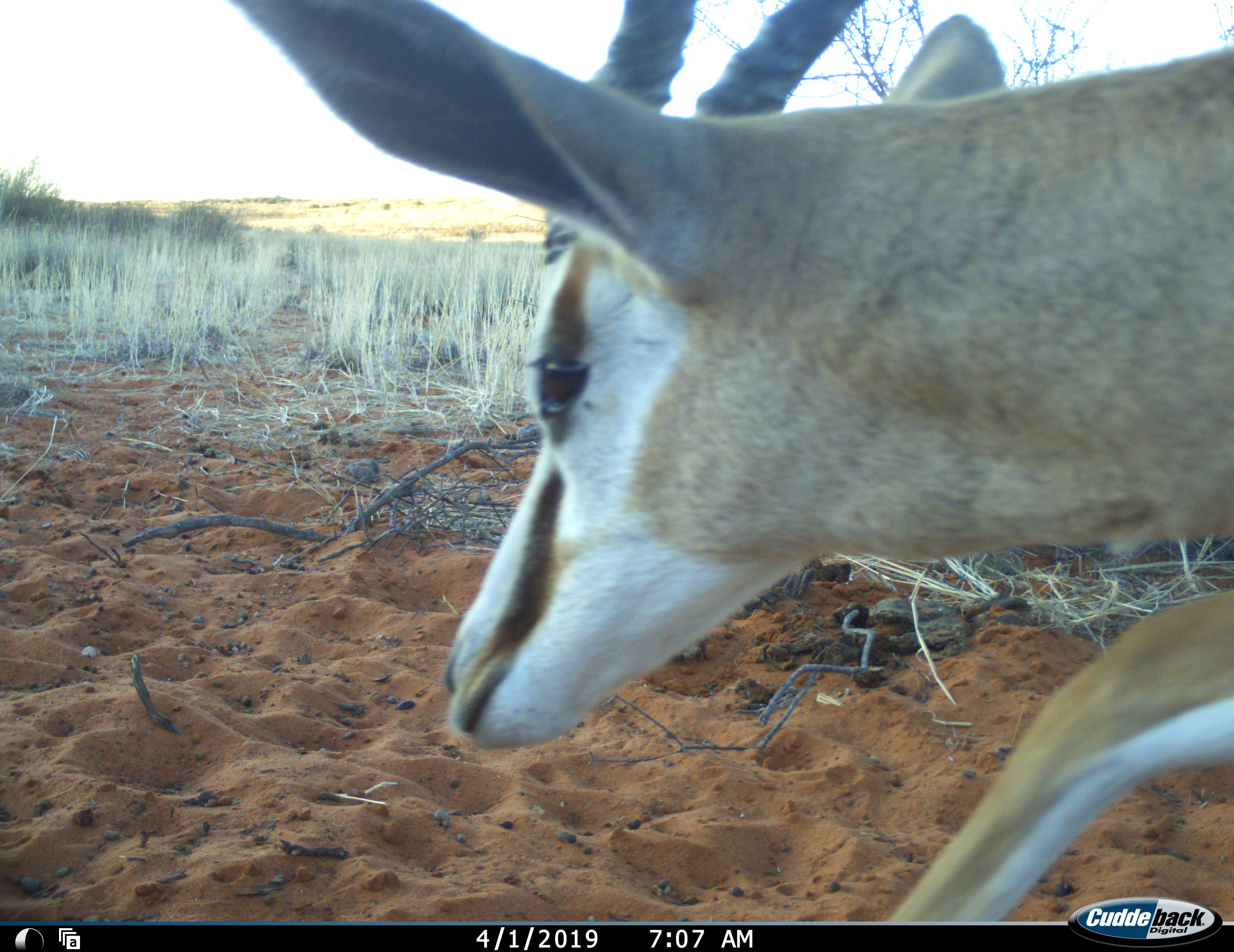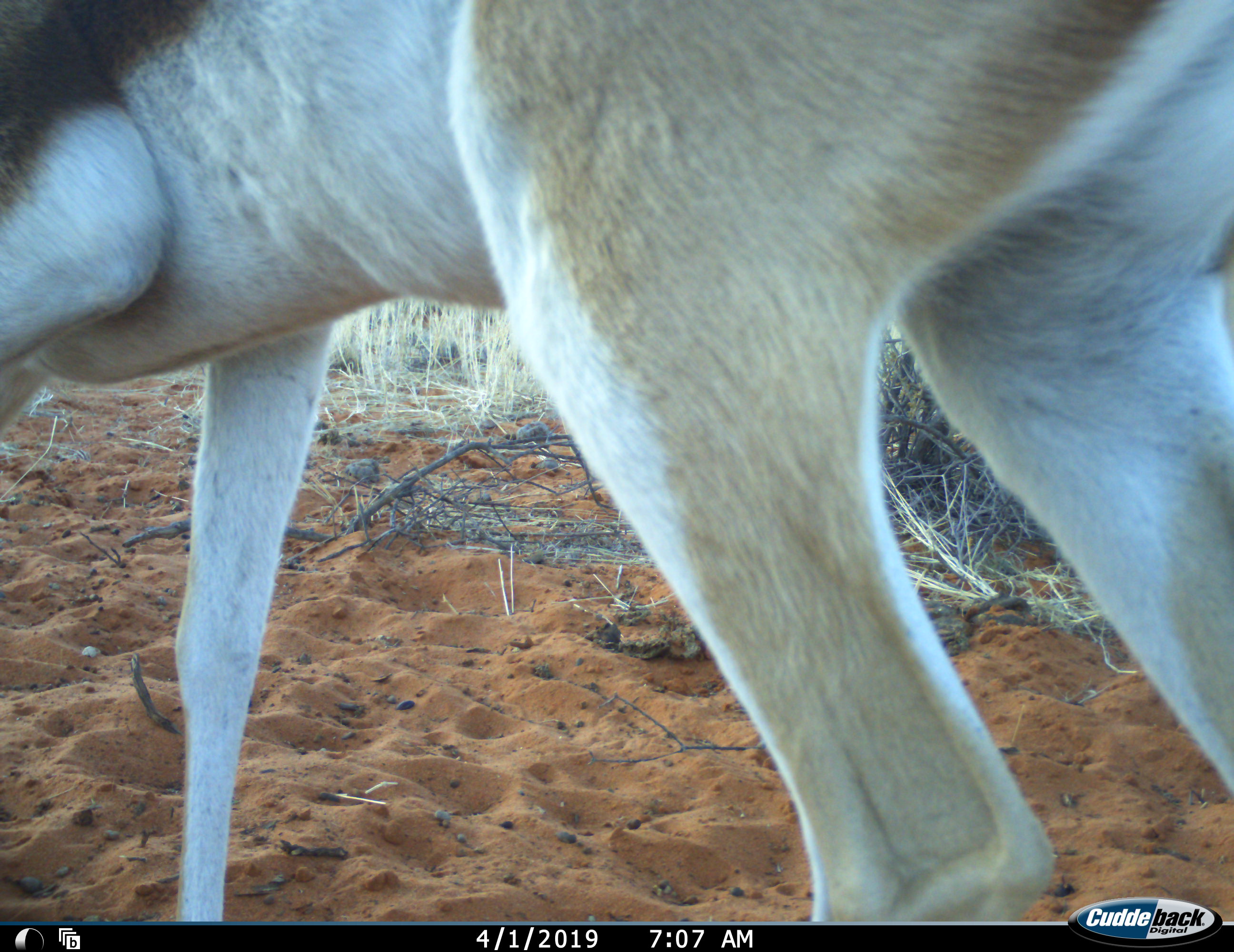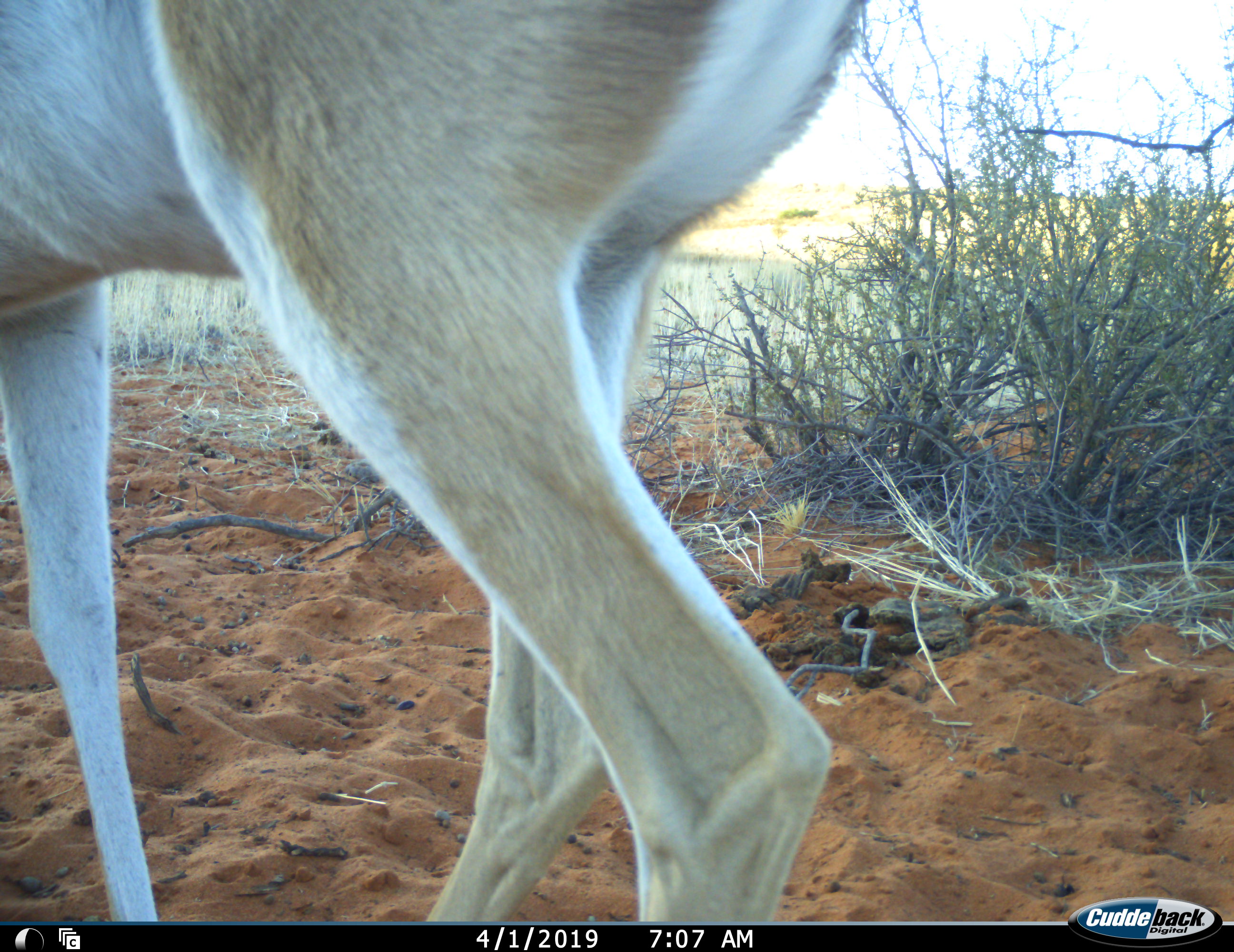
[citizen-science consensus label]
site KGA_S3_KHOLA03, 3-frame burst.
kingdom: Animalia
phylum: Chordata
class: Mammalia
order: Artiodactyla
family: Bovidae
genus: Antidorcas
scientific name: Antidorcas marsupialis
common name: springbok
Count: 1.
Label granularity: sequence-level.